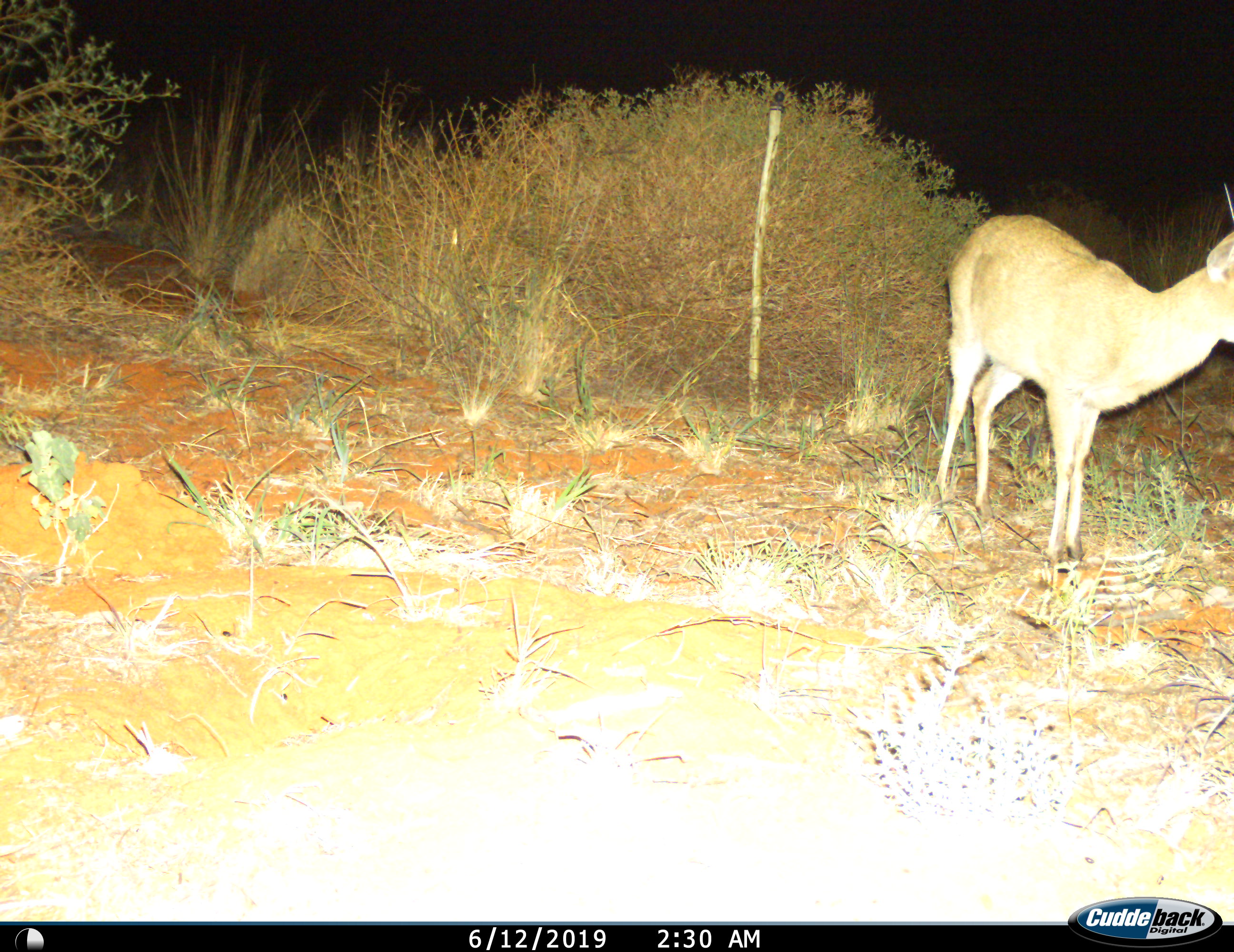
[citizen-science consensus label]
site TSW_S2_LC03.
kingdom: Animalia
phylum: Chordata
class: Mammalia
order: Artiodactyla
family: Bovidae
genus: Raphicerus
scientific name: Raphicerus campestris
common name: steenbok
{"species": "steenbok (Raphicerus campestris)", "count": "1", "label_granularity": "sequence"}